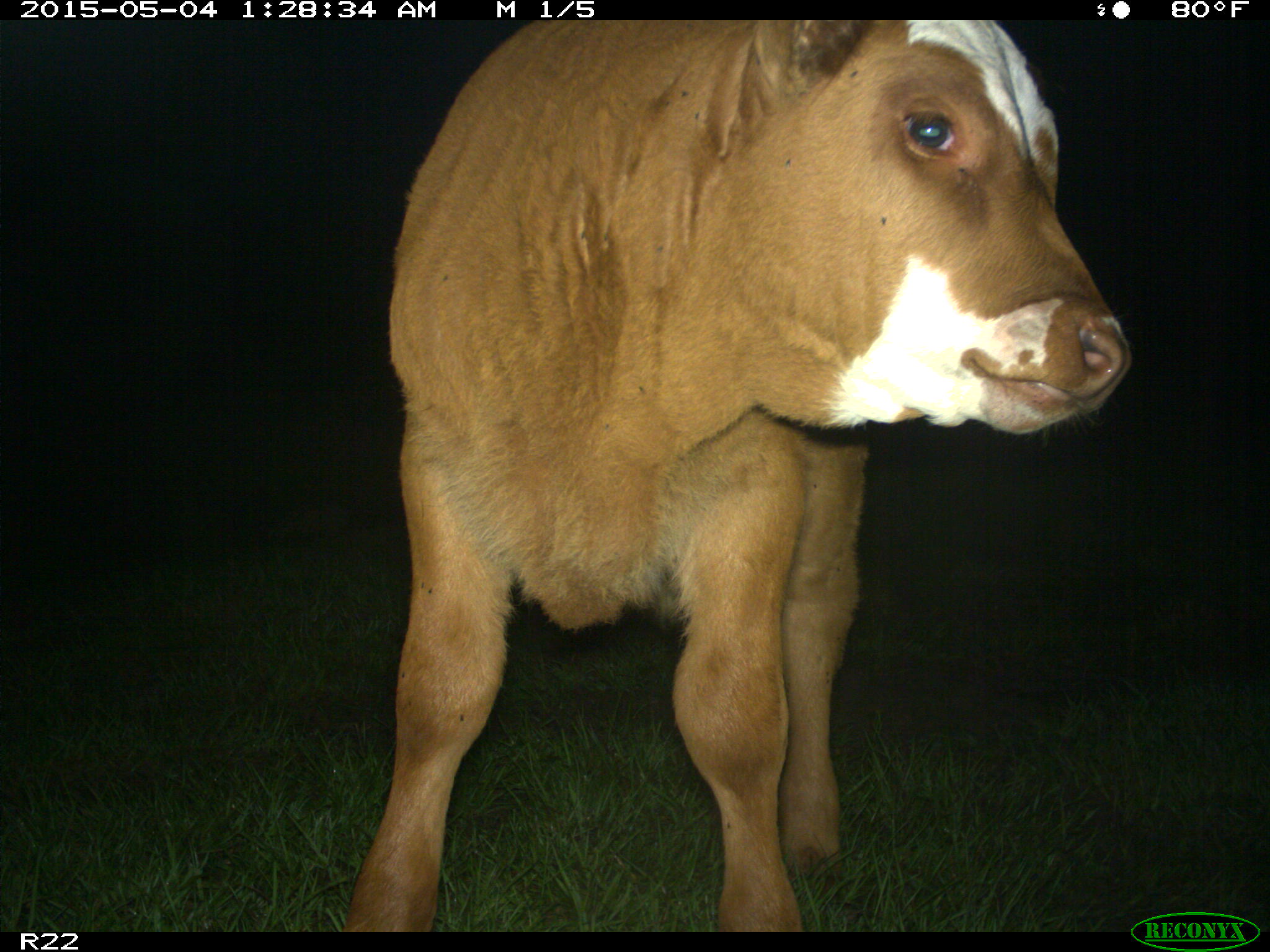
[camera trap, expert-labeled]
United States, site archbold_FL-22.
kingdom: Animalia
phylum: Chordata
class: Mammalia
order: Artiodactyla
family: Bovidae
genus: Bos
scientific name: Bos taurus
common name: domestic cow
Bos taurus (domestic cow).